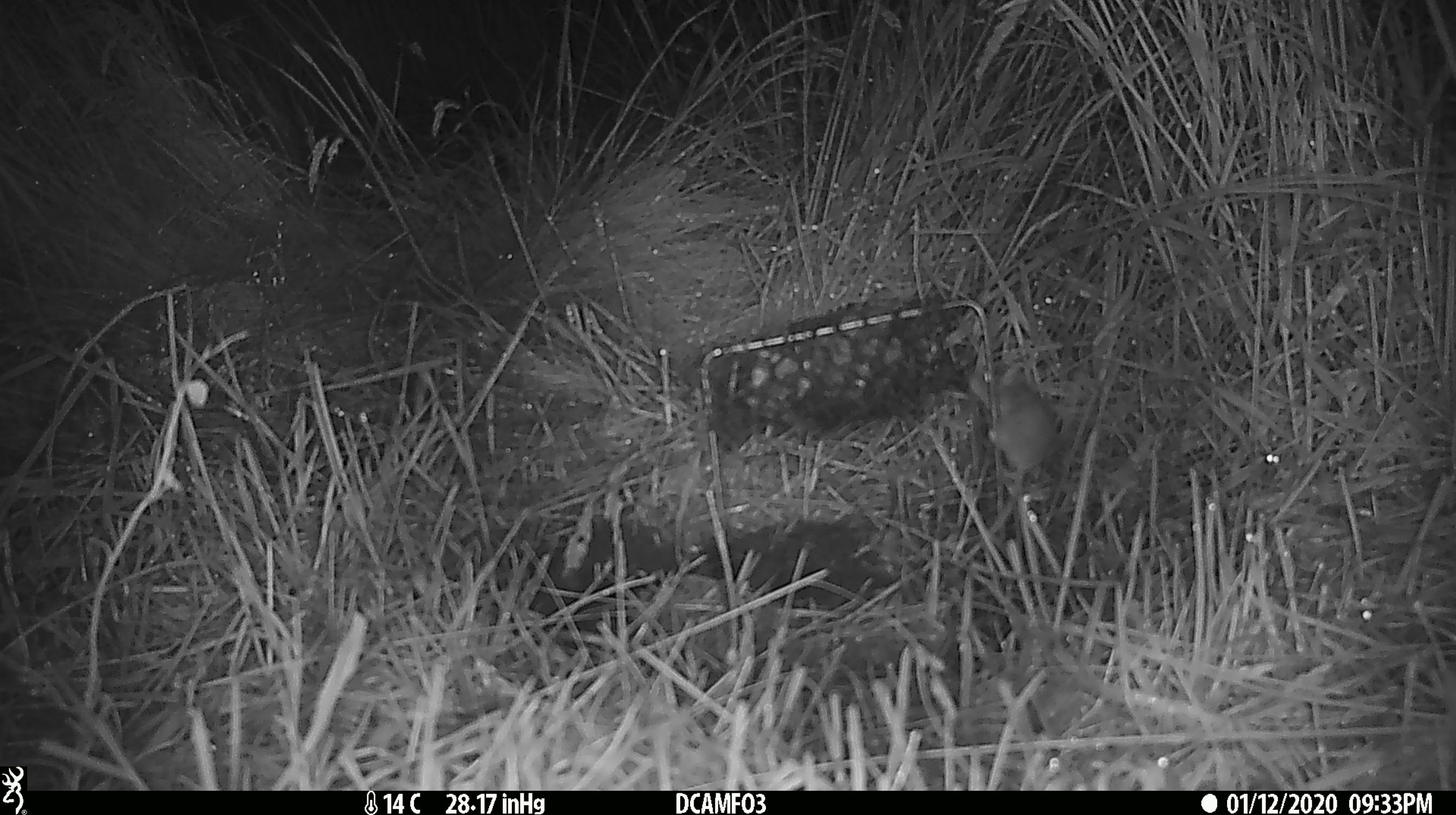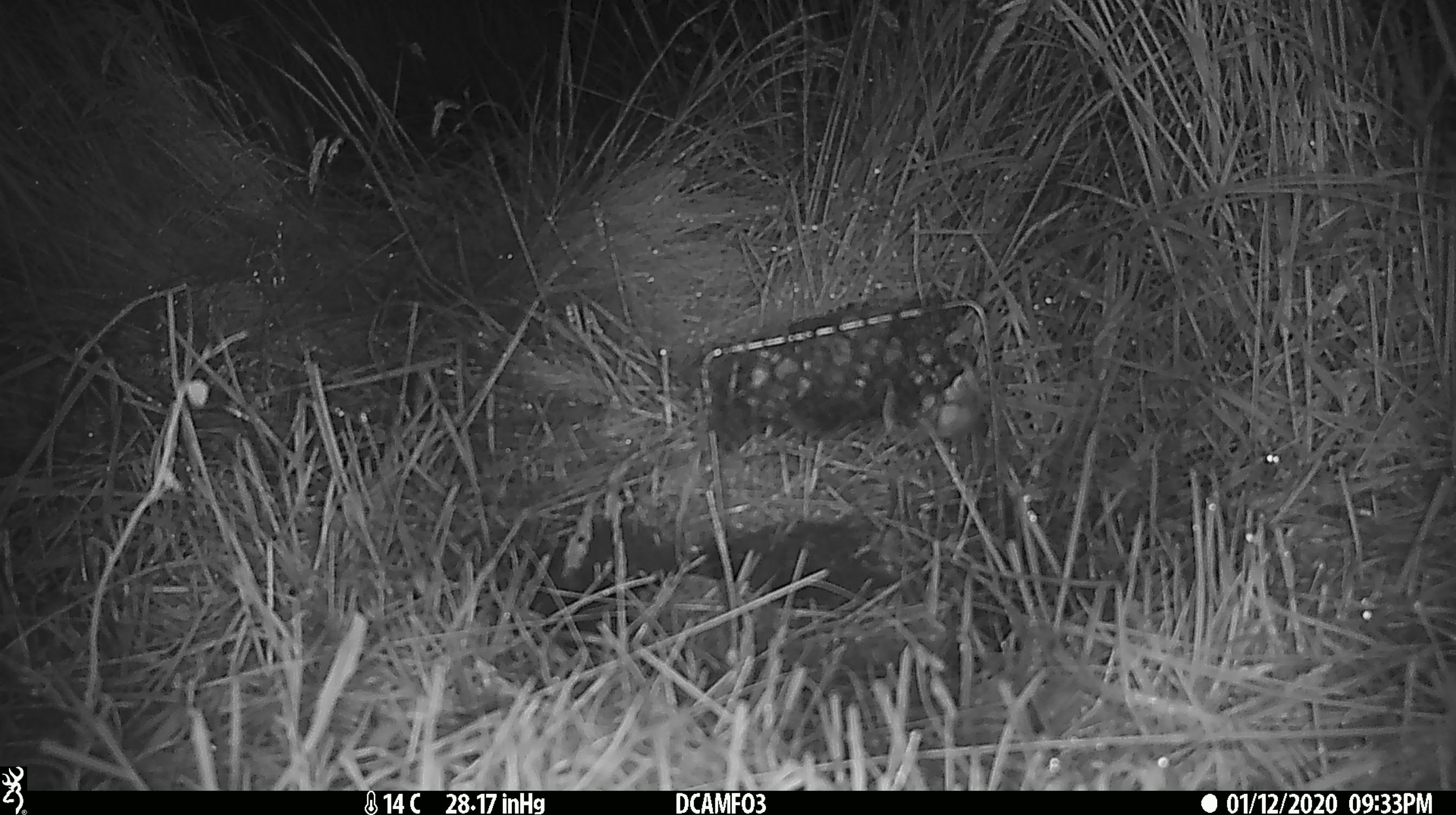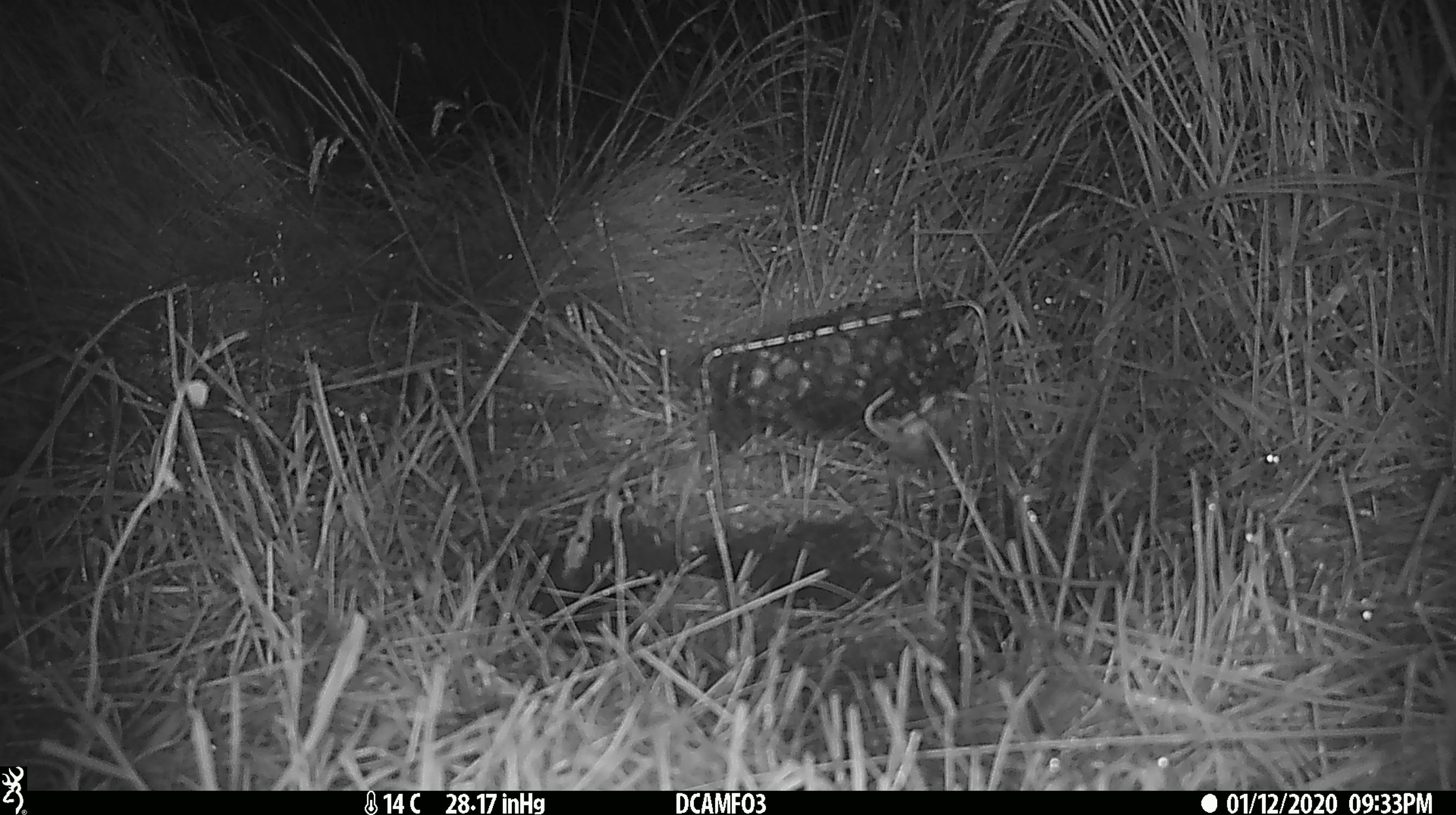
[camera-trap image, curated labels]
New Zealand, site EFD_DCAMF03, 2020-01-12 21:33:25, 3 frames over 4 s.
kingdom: Animalia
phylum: Chordata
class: Mammalia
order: Rodentia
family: Muridae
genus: Mus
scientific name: Mus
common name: mouse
Mouse (Mus).